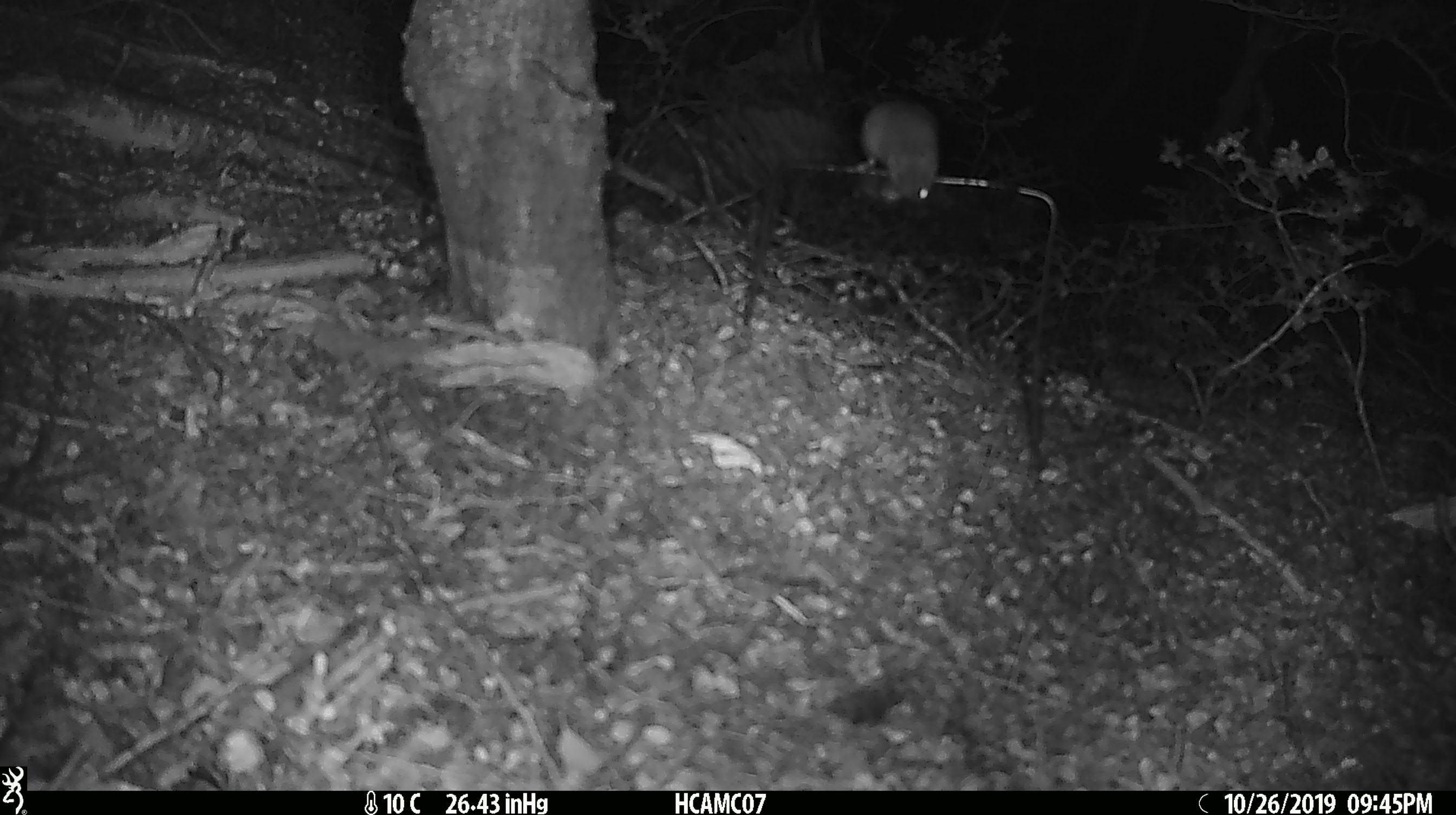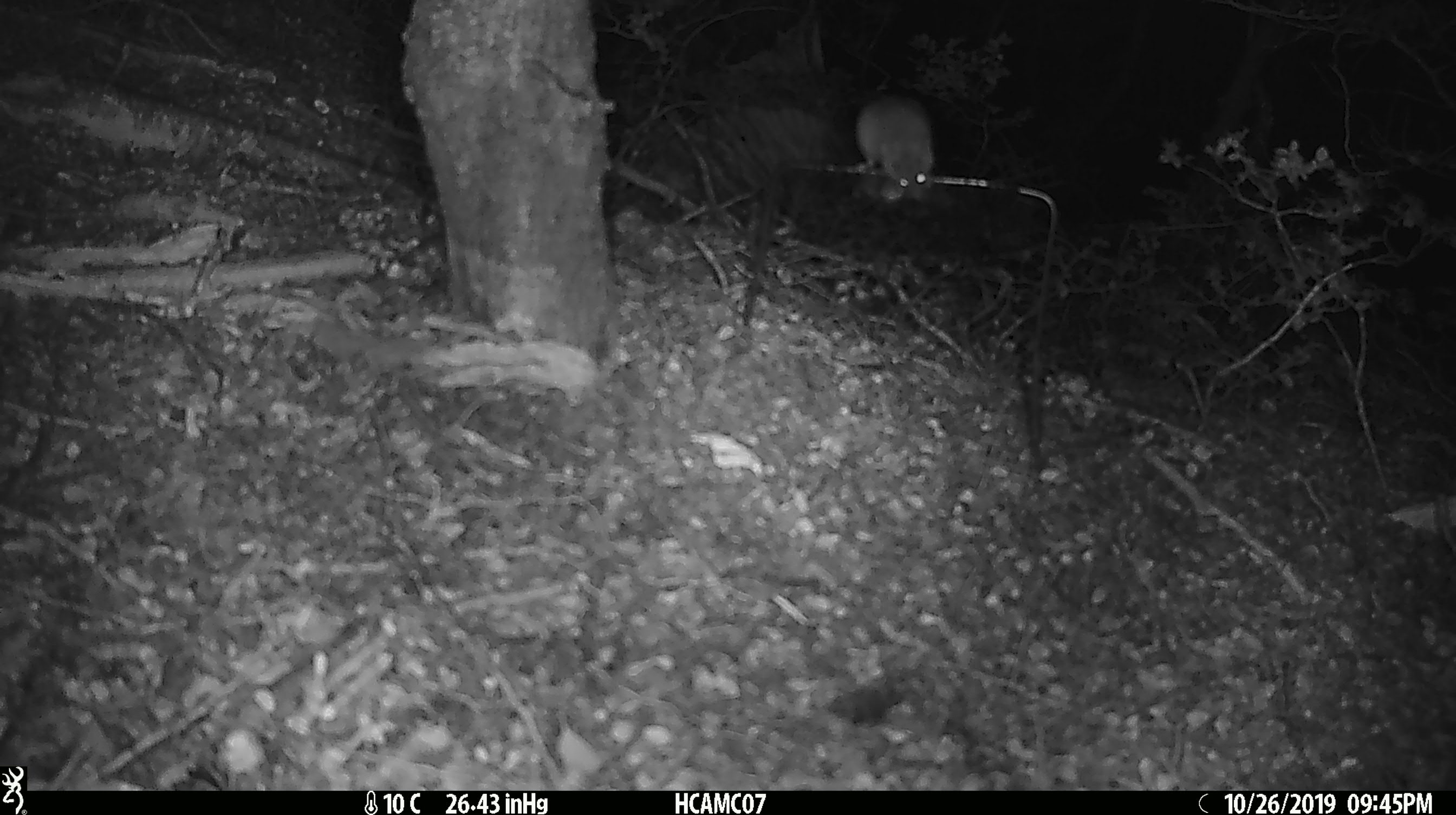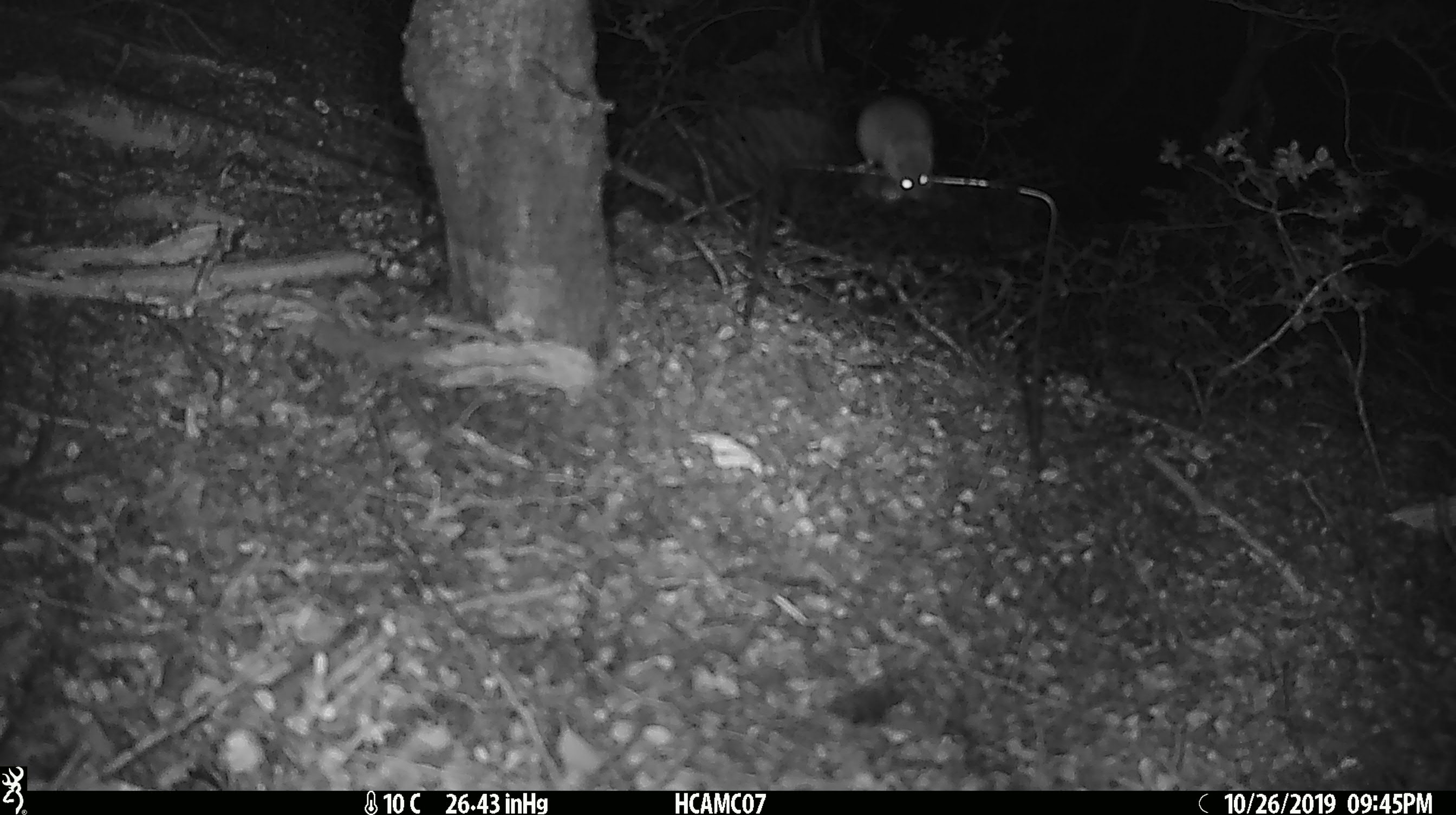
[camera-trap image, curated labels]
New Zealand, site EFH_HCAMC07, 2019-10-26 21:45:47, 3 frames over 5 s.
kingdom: Animalia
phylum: Chordata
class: Mammalia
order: Rodentia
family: Muridae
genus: Mus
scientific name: Mus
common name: mouse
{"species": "mouse (Mus)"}